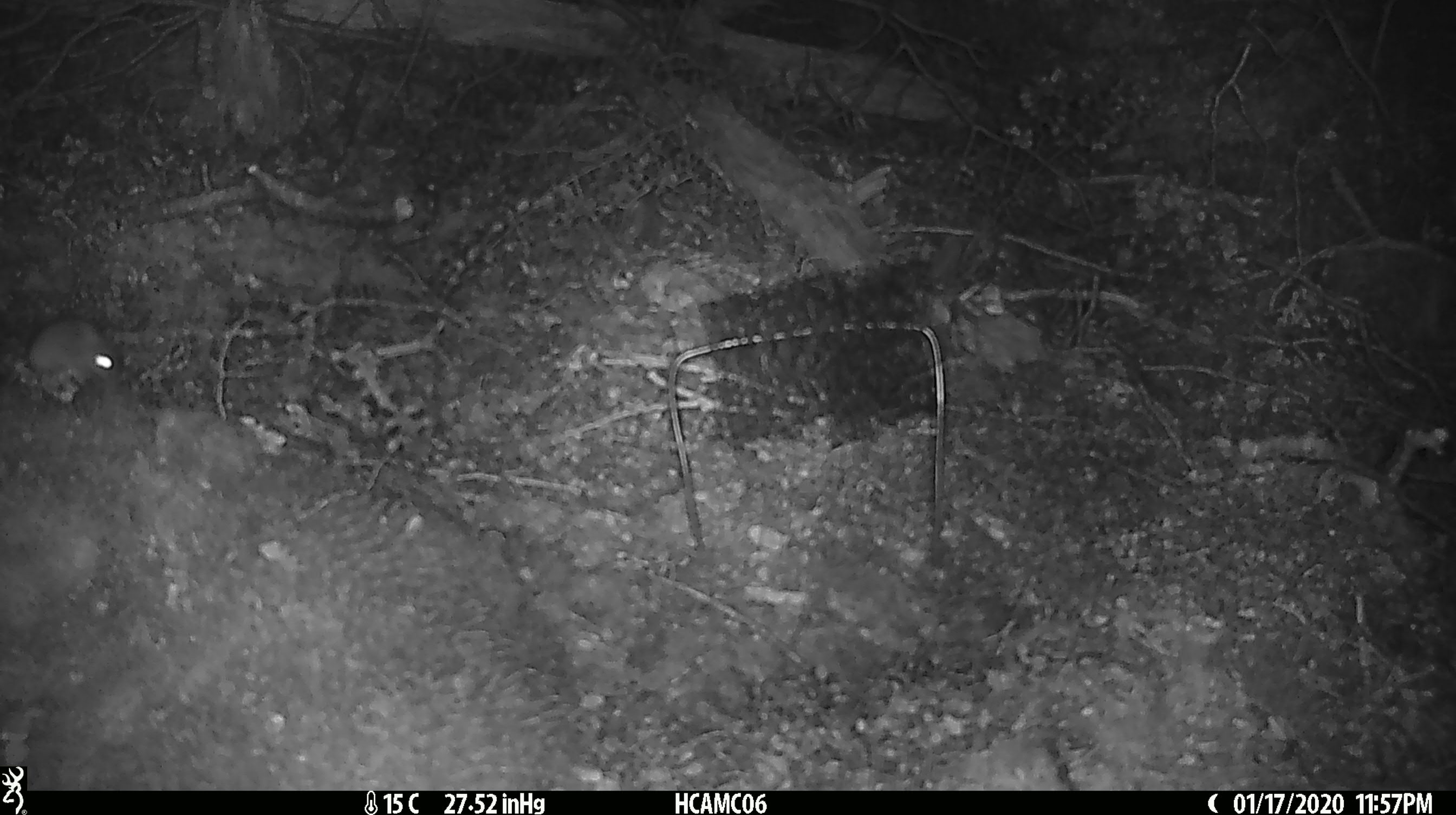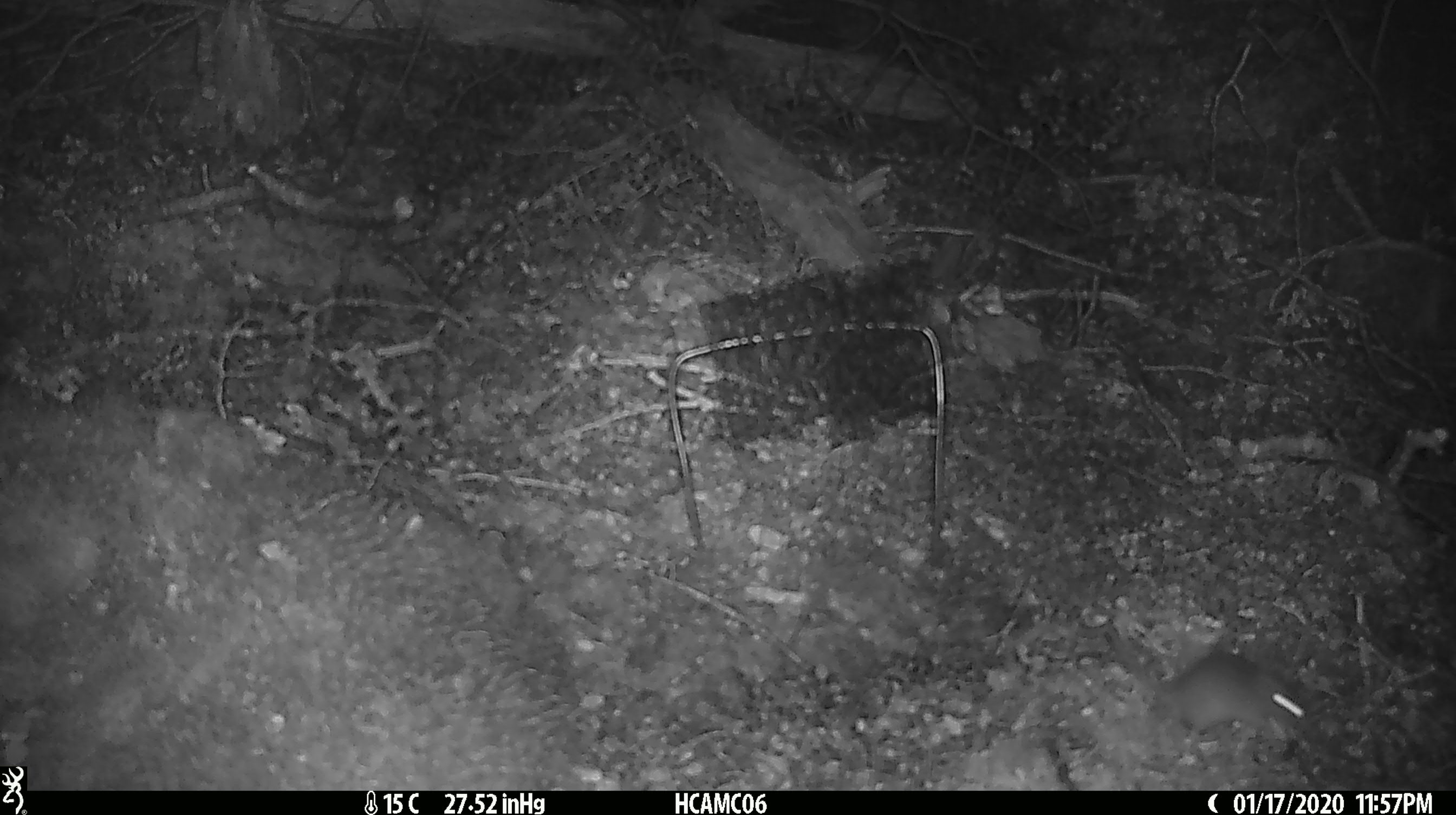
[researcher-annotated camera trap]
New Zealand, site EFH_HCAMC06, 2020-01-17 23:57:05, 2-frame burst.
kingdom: Animalia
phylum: Chordata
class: Mammalia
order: Rodentia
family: Muridae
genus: Mus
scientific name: Mus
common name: mouse